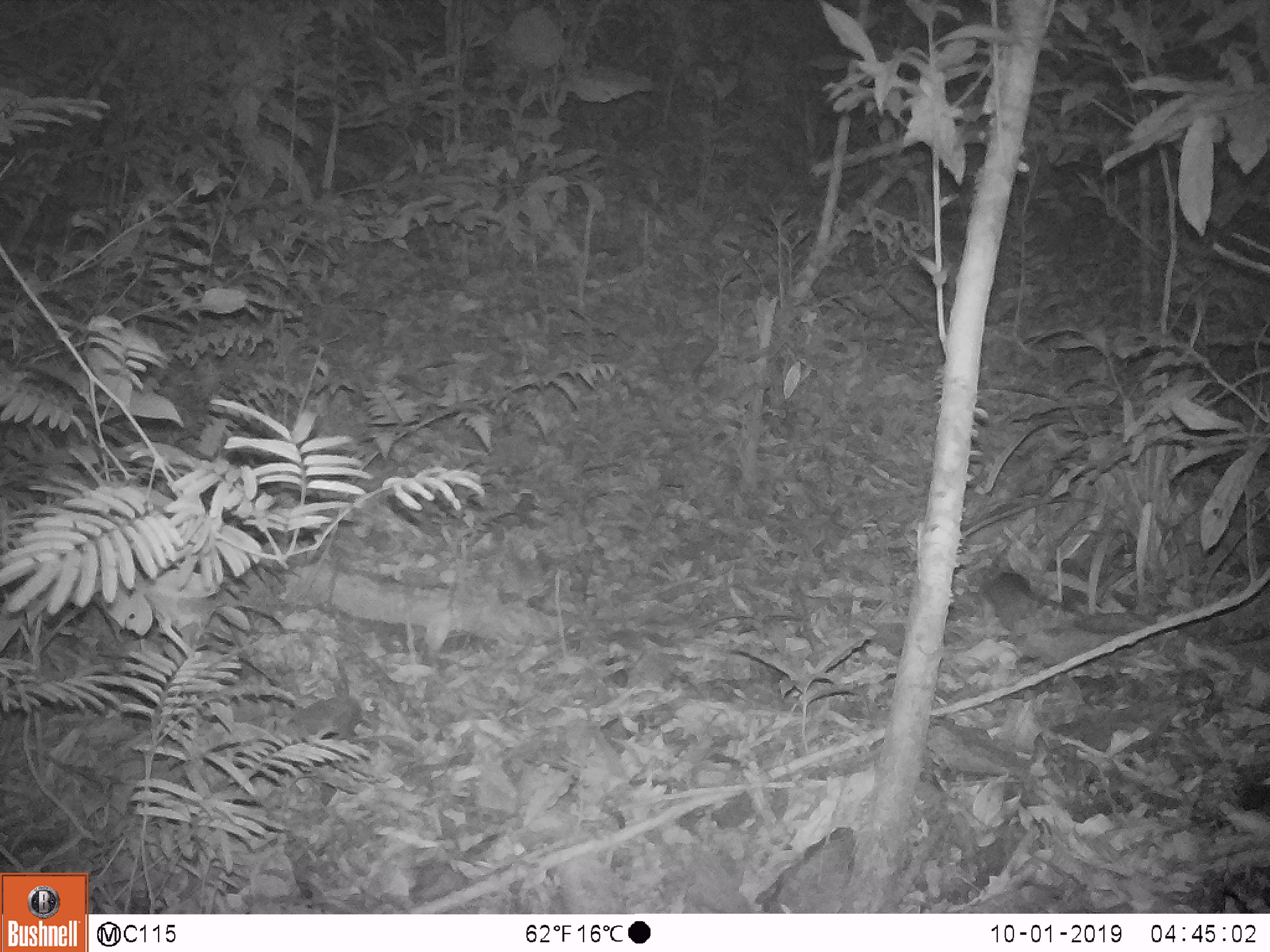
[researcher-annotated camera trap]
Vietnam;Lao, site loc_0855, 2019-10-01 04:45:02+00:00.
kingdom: Animalia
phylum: Chordata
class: Mammalia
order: Rodentia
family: Muridae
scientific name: Muridae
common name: old-world mice and rats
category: unidentified murid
Unidentified murid (old-world mice and rats) (Muridae). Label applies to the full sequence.